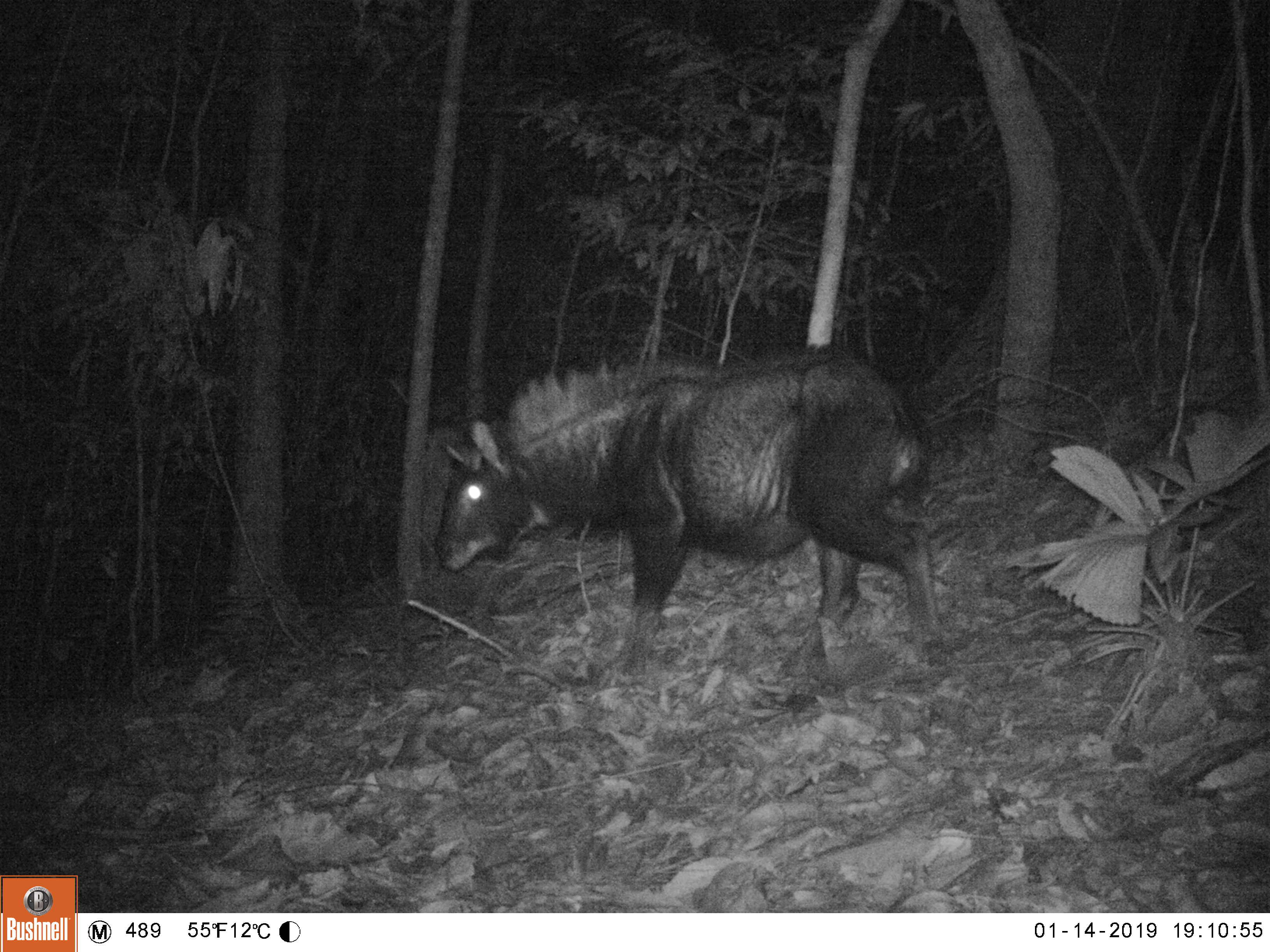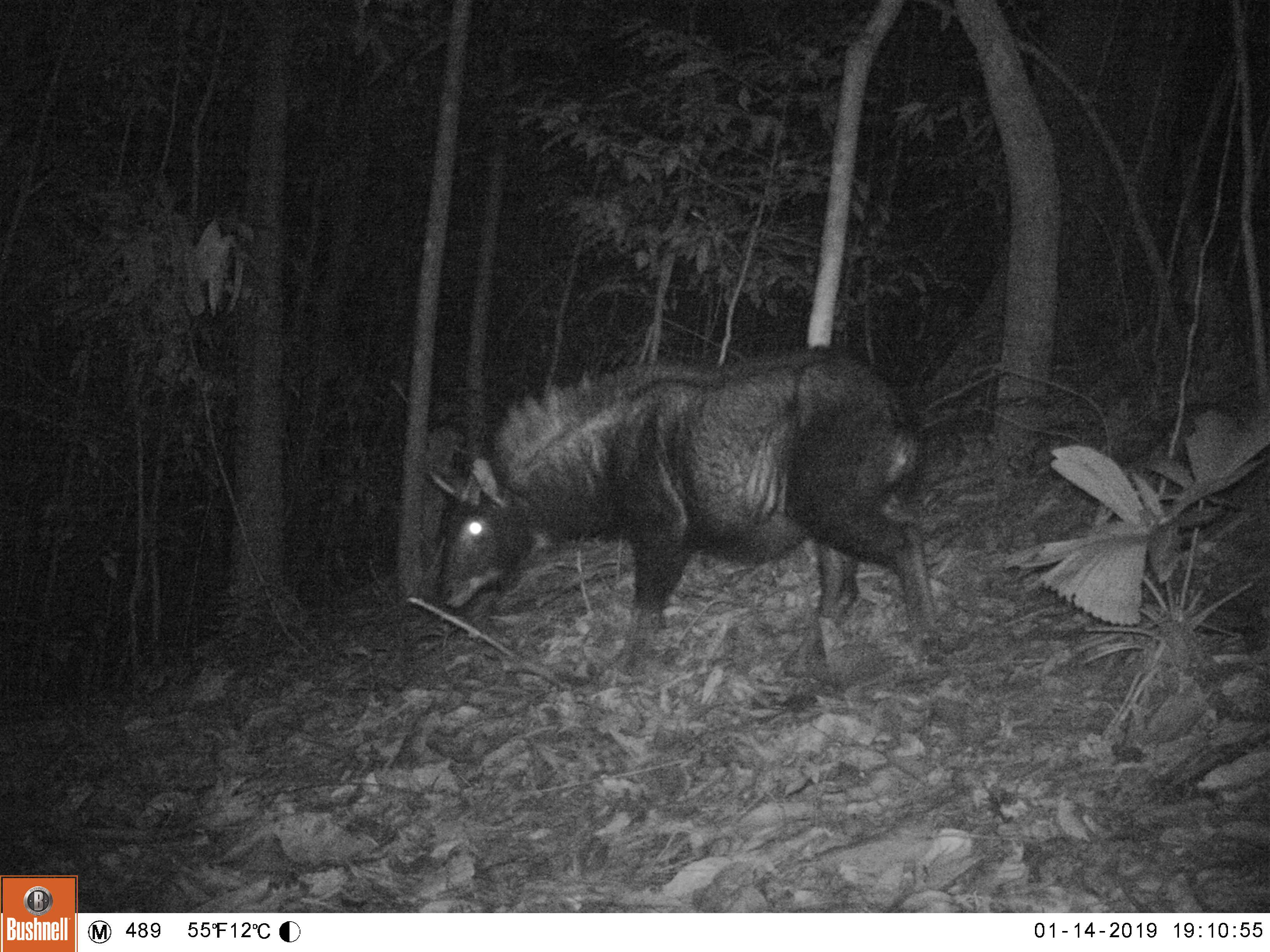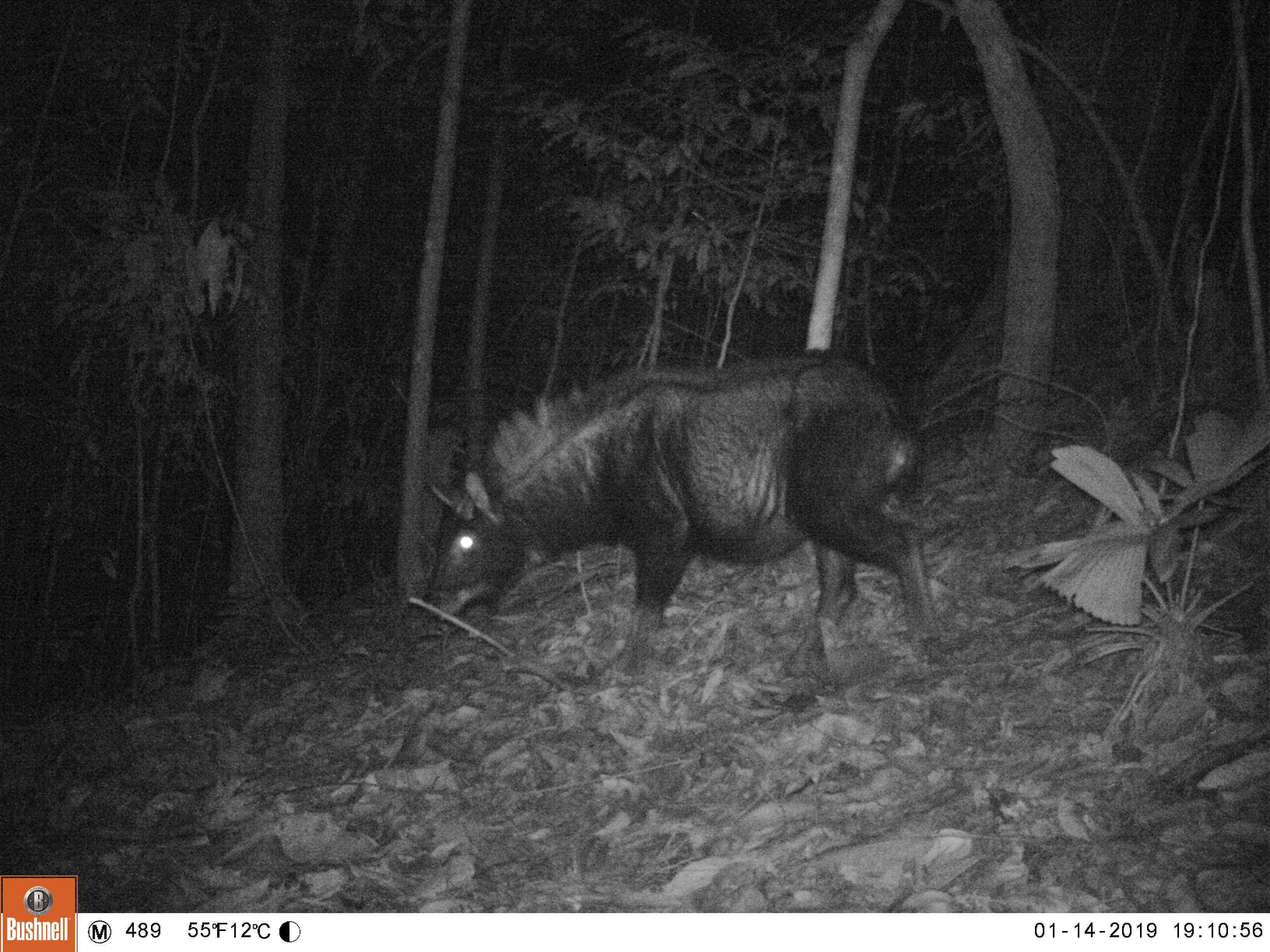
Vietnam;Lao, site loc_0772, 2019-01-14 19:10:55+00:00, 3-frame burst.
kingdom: Animalia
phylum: Chordata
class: Mammalia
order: Artiodactyla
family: Bovidae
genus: Capricornis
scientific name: Capricornis sumatraensis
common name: chinese serow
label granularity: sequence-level